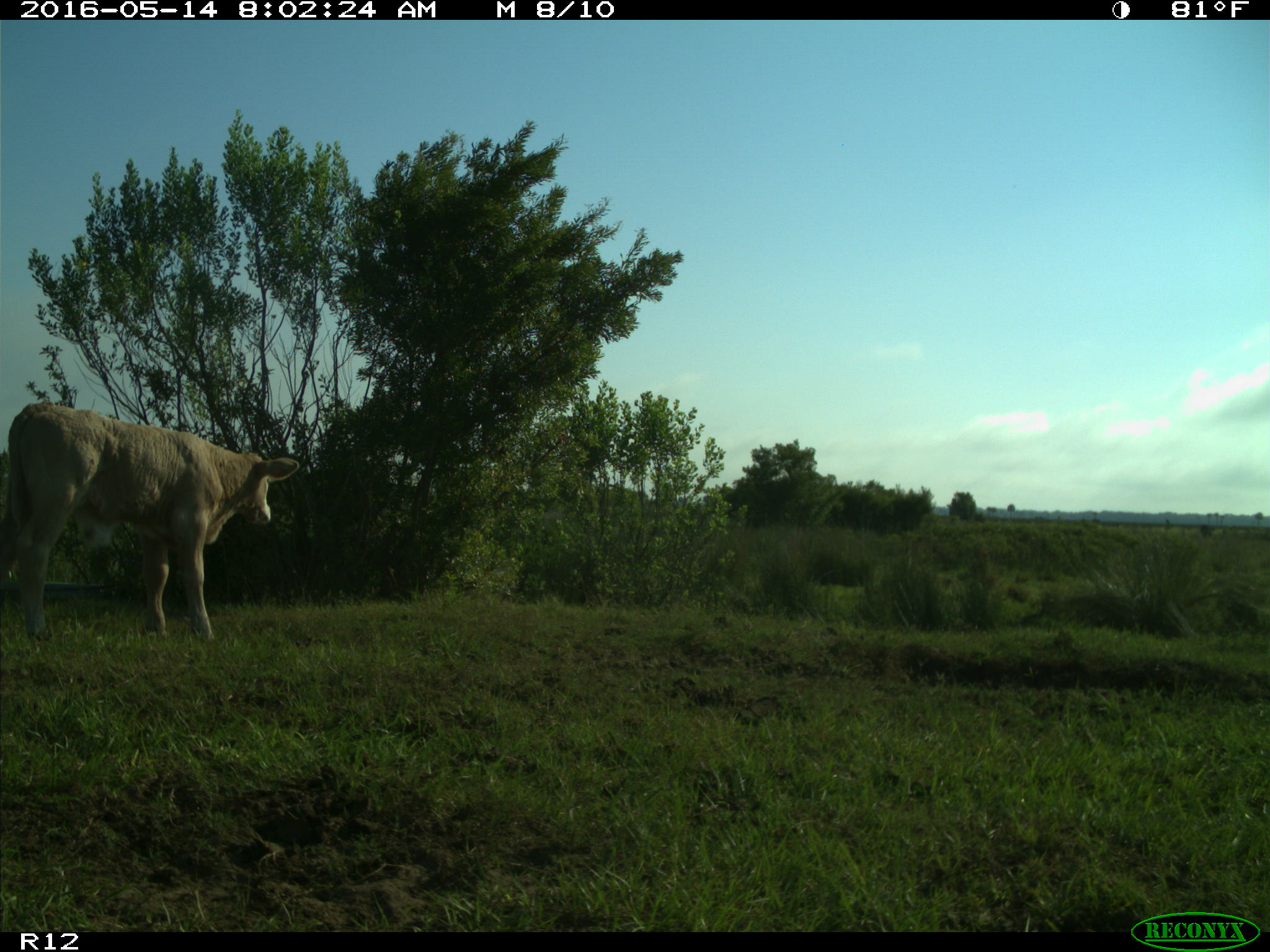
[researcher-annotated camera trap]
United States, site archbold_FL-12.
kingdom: Animalia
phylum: Chordata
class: Mammalia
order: Artiodactyla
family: Bovidae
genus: Bos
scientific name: Bos taurus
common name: domestic cow